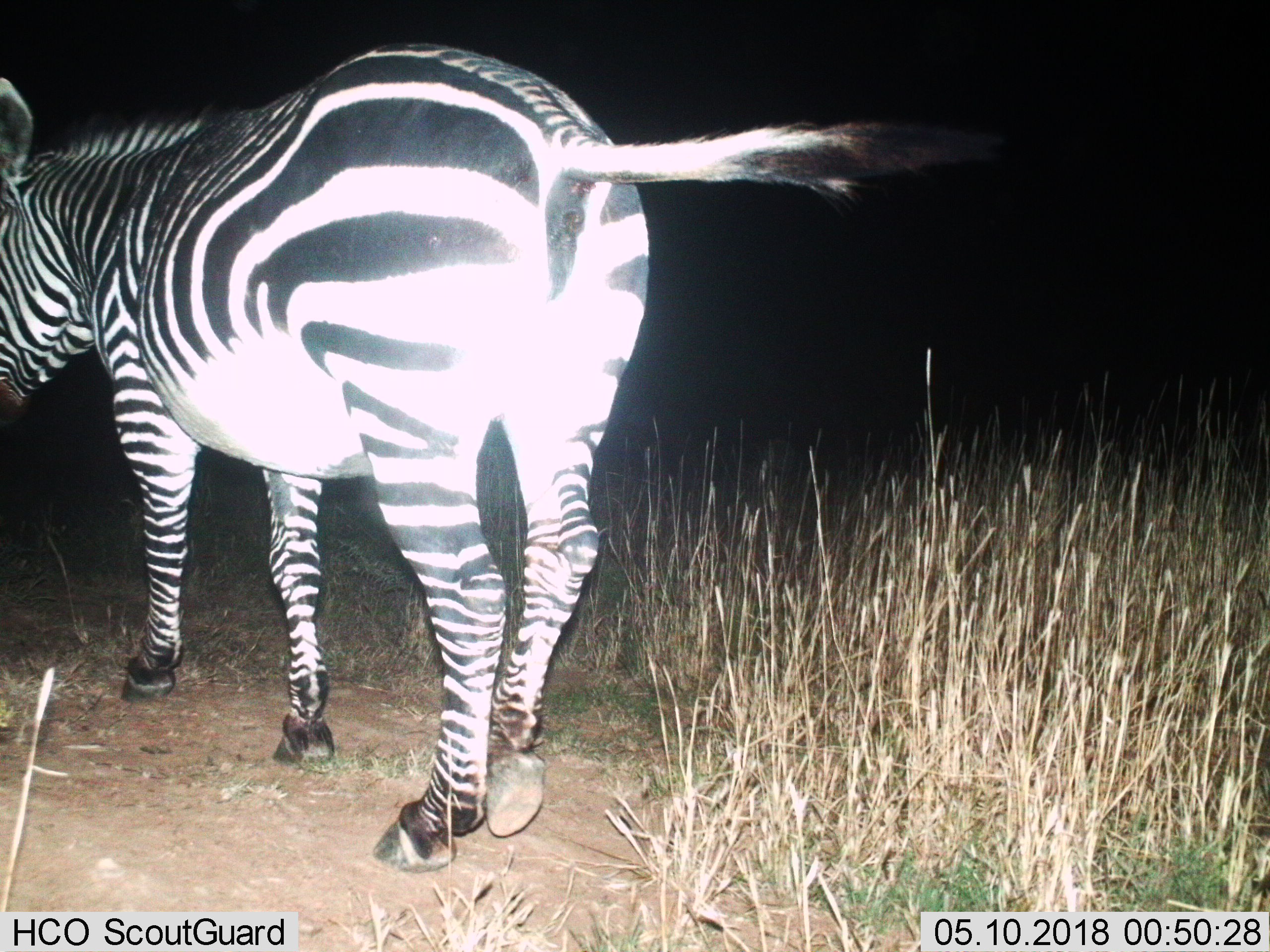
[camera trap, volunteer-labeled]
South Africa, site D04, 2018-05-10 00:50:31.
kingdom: Animalia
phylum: Chordata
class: Mammalia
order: Perissodactyla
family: Equidae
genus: Equus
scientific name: Equus quagga burchellii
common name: burchell's zebra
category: zebraburchells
Zebraburchells (burchell's zebra) (Equus quagga burchellii), count 1. Behavior (volunteer vote fractions): standing 75%, resting 0%, moving 75%, interacting 0%. Young present (vote fraction): 0%. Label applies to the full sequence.